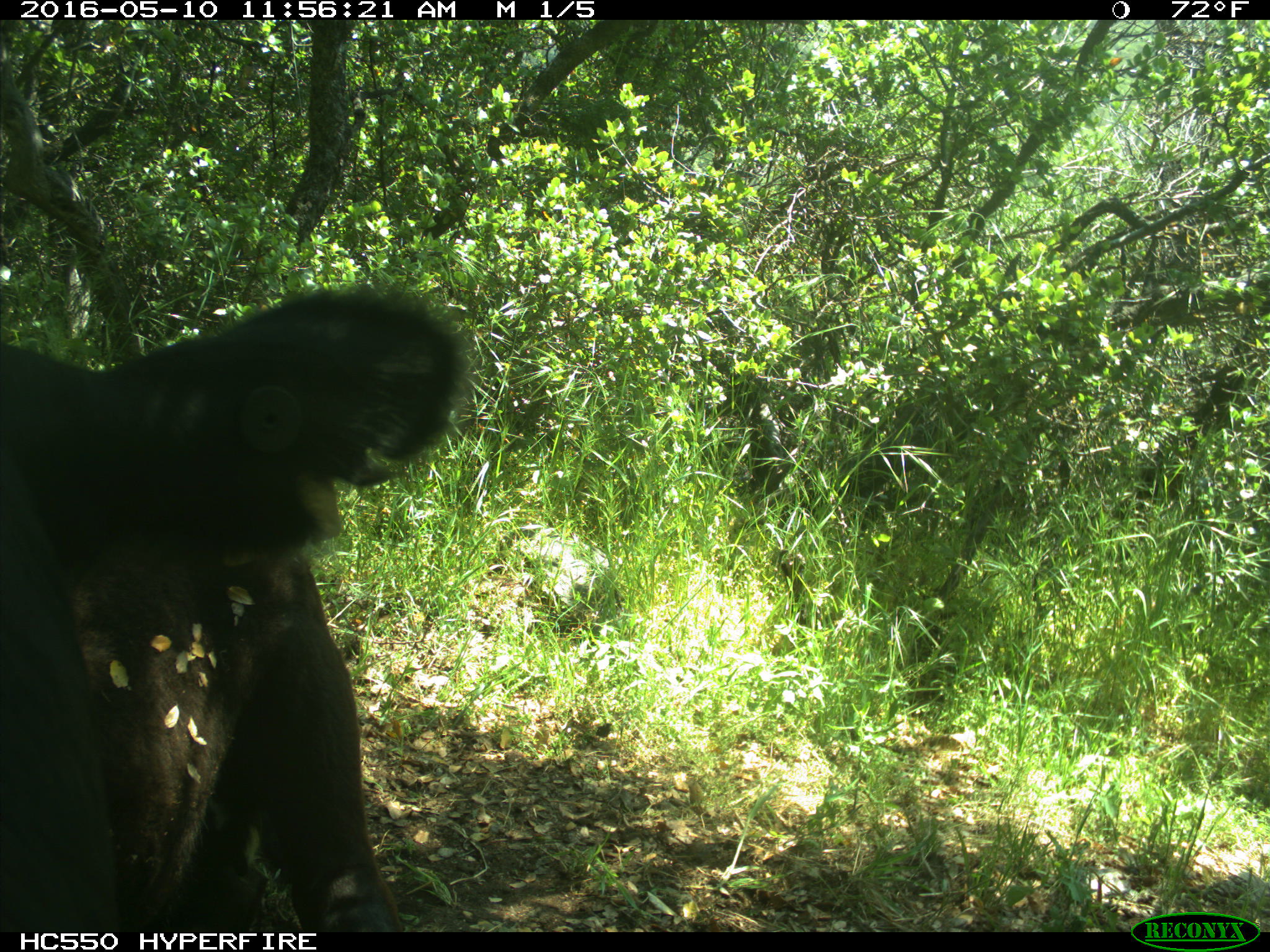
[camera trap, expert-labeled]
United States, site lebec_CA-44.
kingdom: Animalia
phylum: Chordata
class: Mammalia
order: Artiodactyla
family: Bovidae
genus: Bos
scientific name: Bos taurus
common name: domestic cow